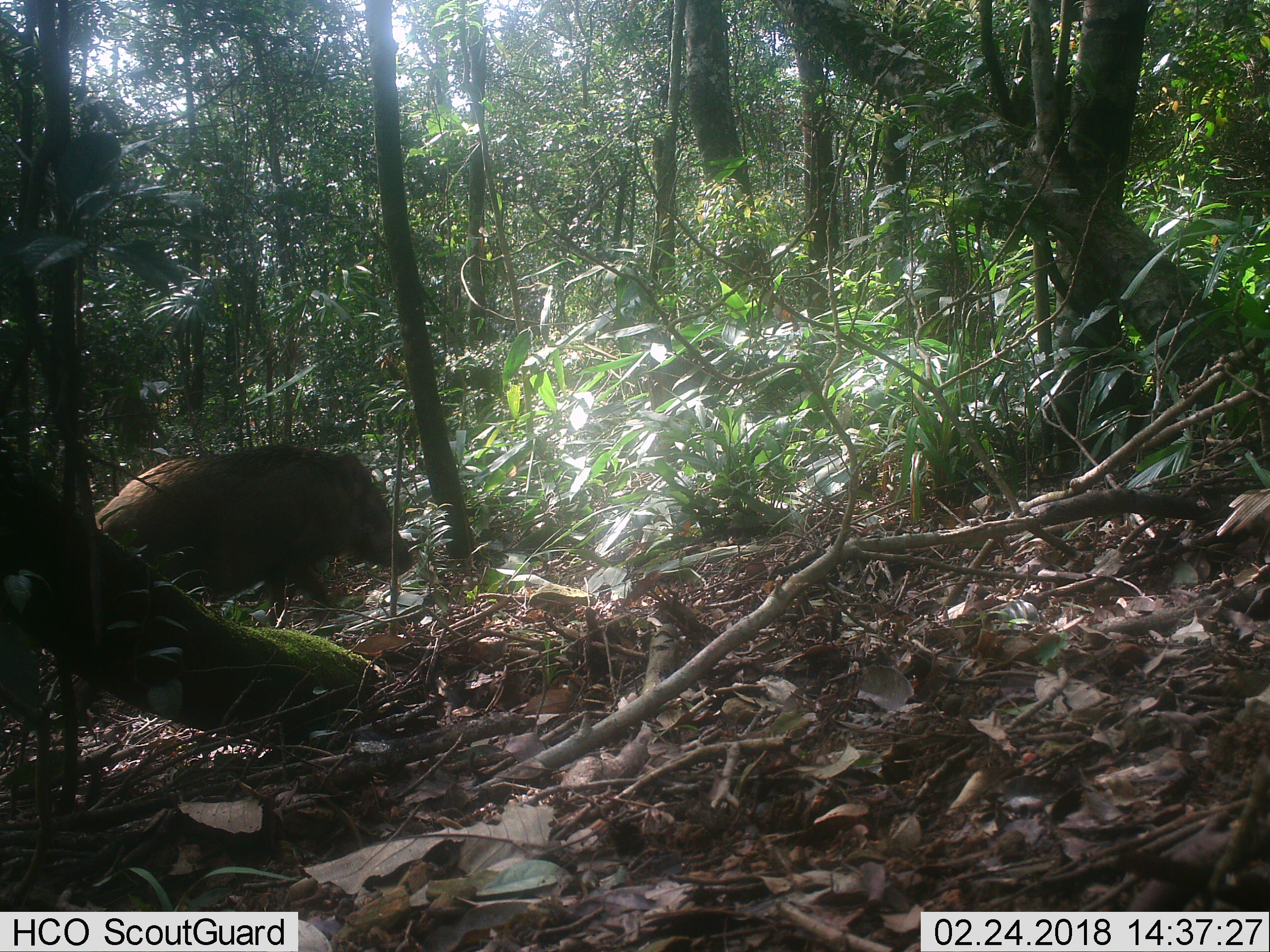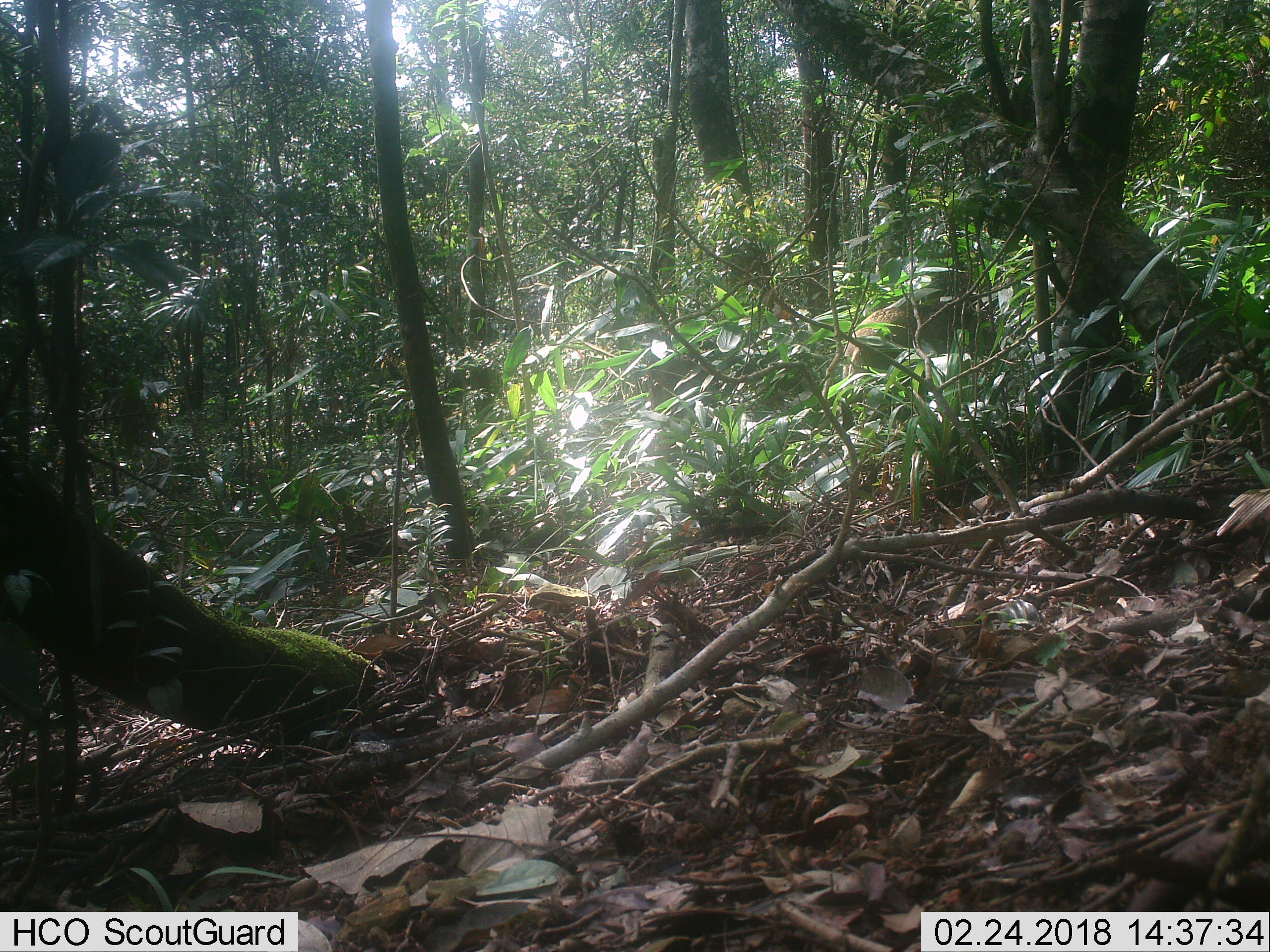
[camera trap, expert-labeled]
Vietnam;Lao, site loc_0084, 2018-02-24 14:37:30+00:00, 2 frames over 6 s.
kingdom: Animalia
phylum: Chordata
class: Mammalia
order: Artiodactyla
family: Suidae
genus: Sus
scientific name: Sus scrofa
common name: eurasian wild pig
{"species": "eurasian wild pig (Sus scrofa)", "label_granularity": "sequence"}